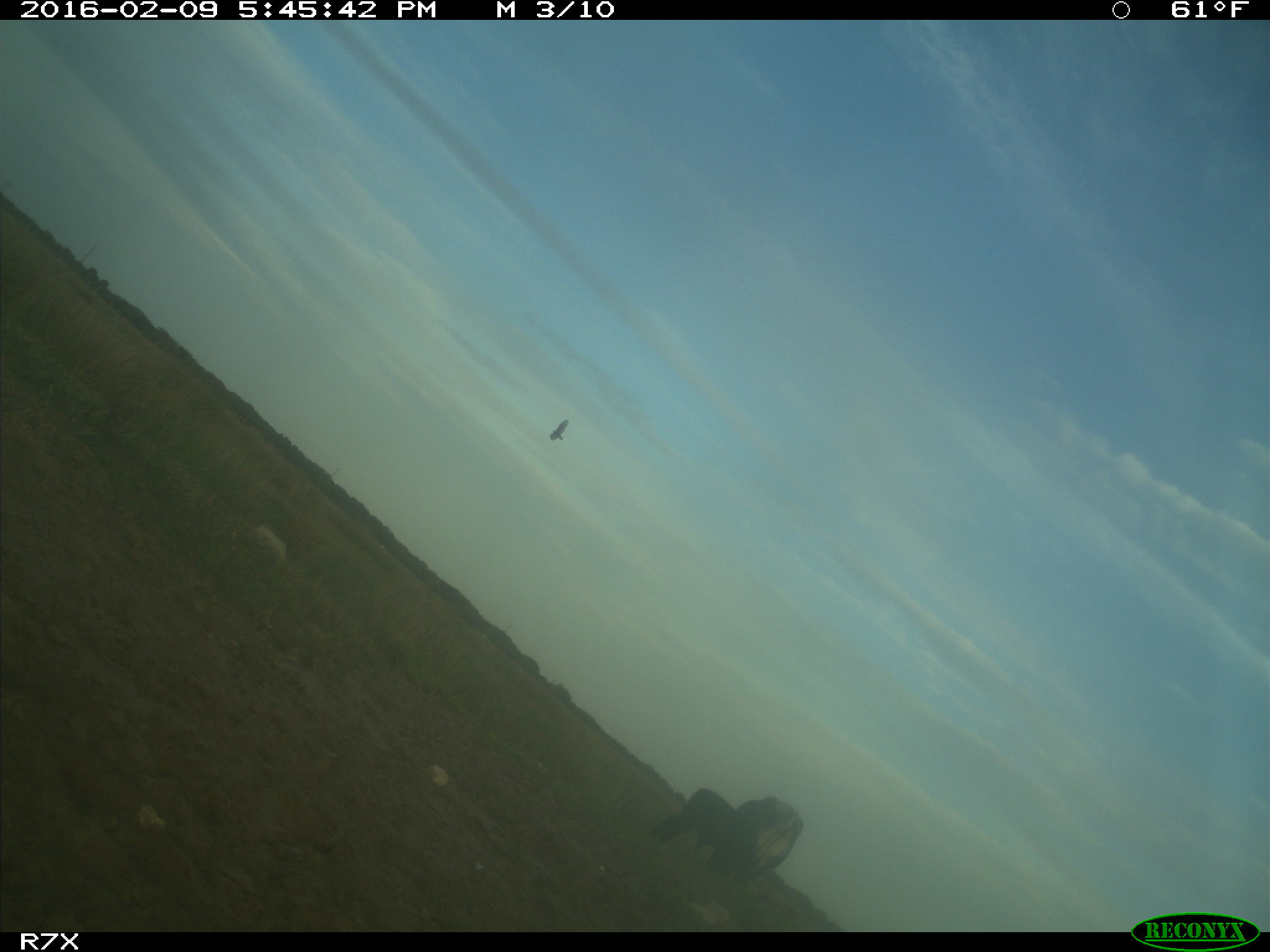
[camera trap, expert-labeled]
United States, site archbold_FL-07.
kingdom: Animalia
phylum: Chordata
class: Mammalia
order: Artiodactyla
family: Bovidae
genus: Bos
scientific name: Bos taurus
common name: domestic cow